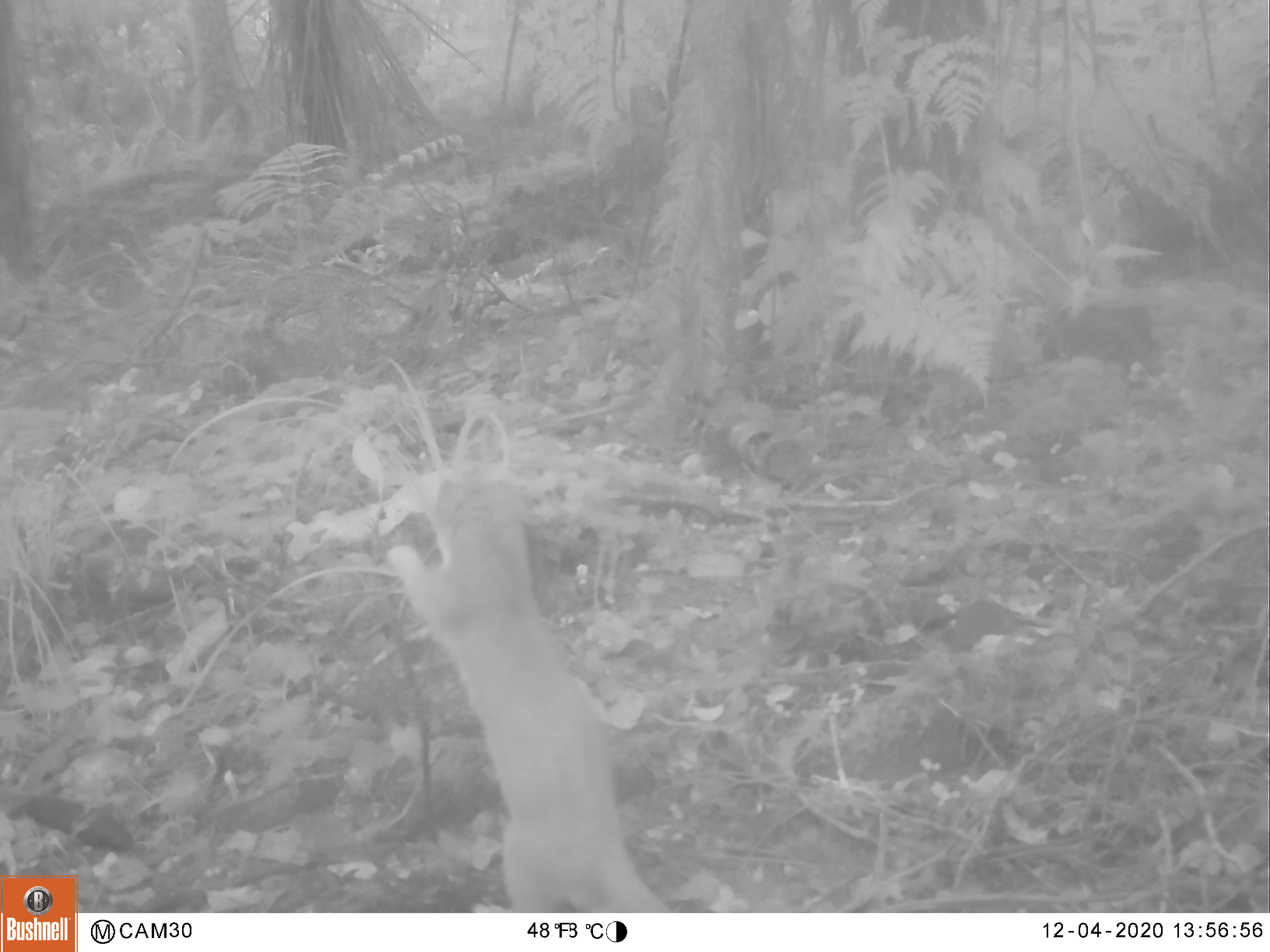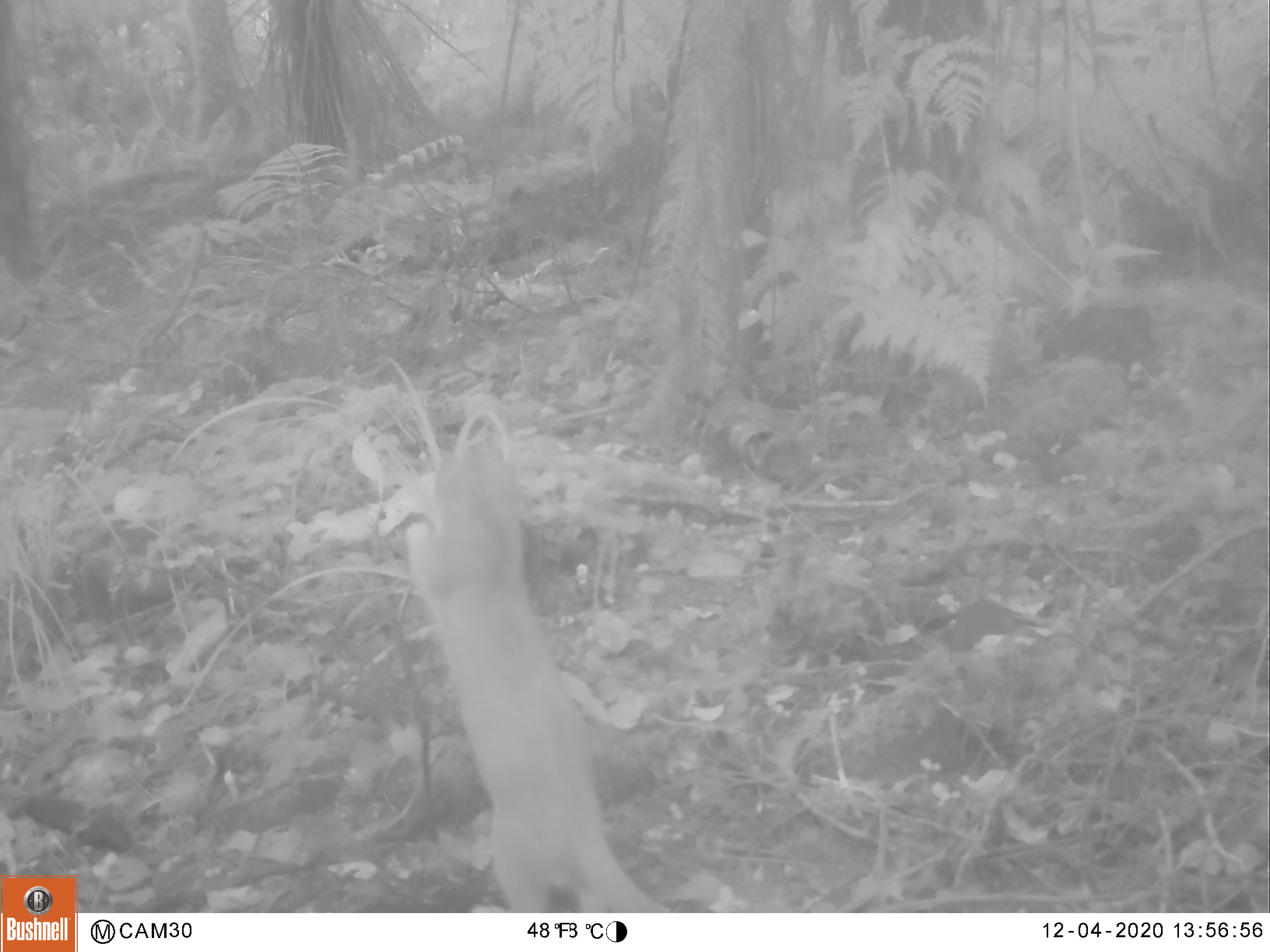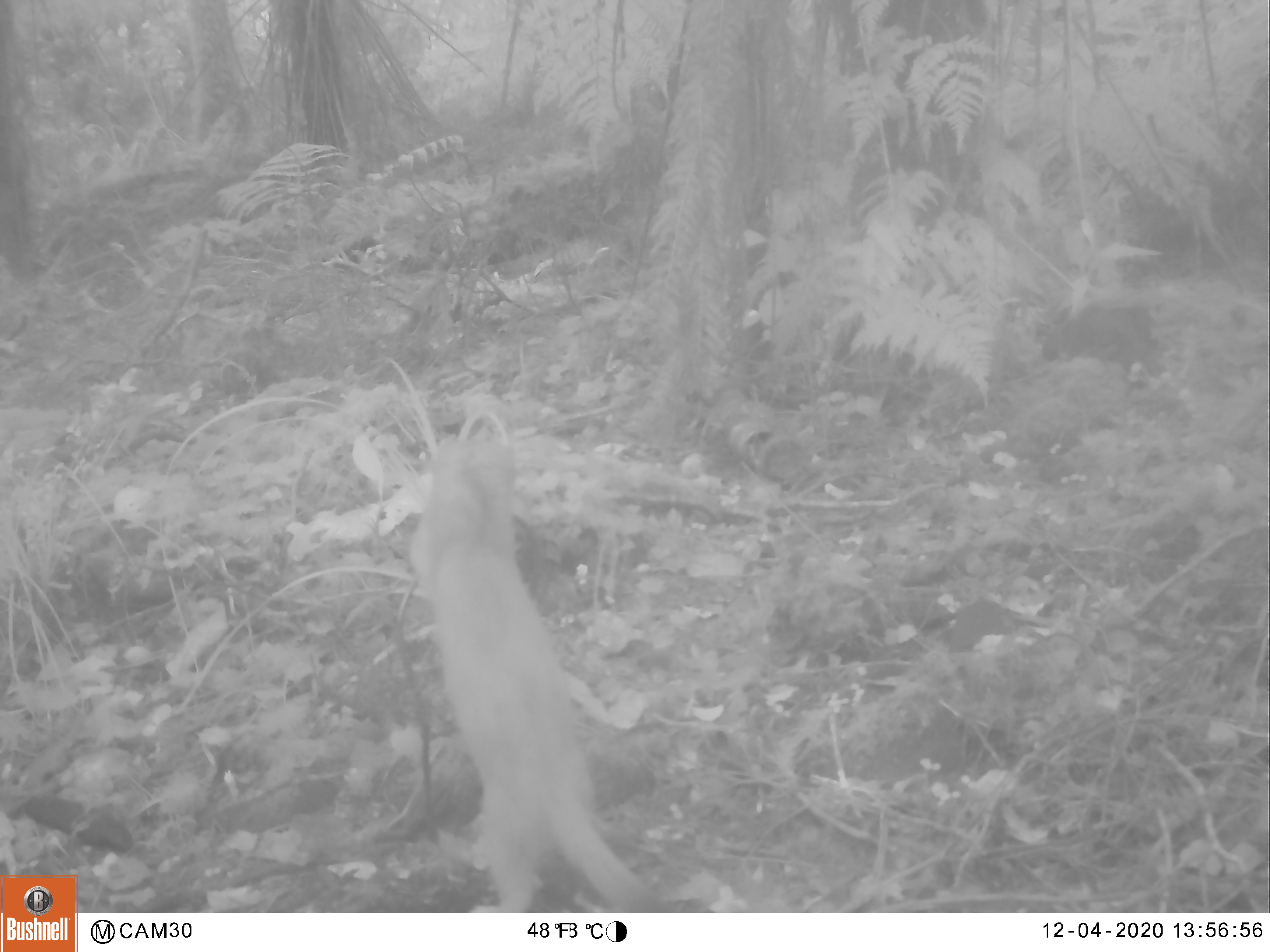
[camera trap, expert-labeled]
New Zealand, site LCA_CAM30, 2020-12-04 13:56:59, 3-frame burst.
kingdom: Animalia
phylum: Chordata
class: Mammalia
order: Carnivora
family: Mustelidae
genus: Mustela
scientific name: Mustela erminea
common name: stoat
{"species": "stoat (Mustela erminea)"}